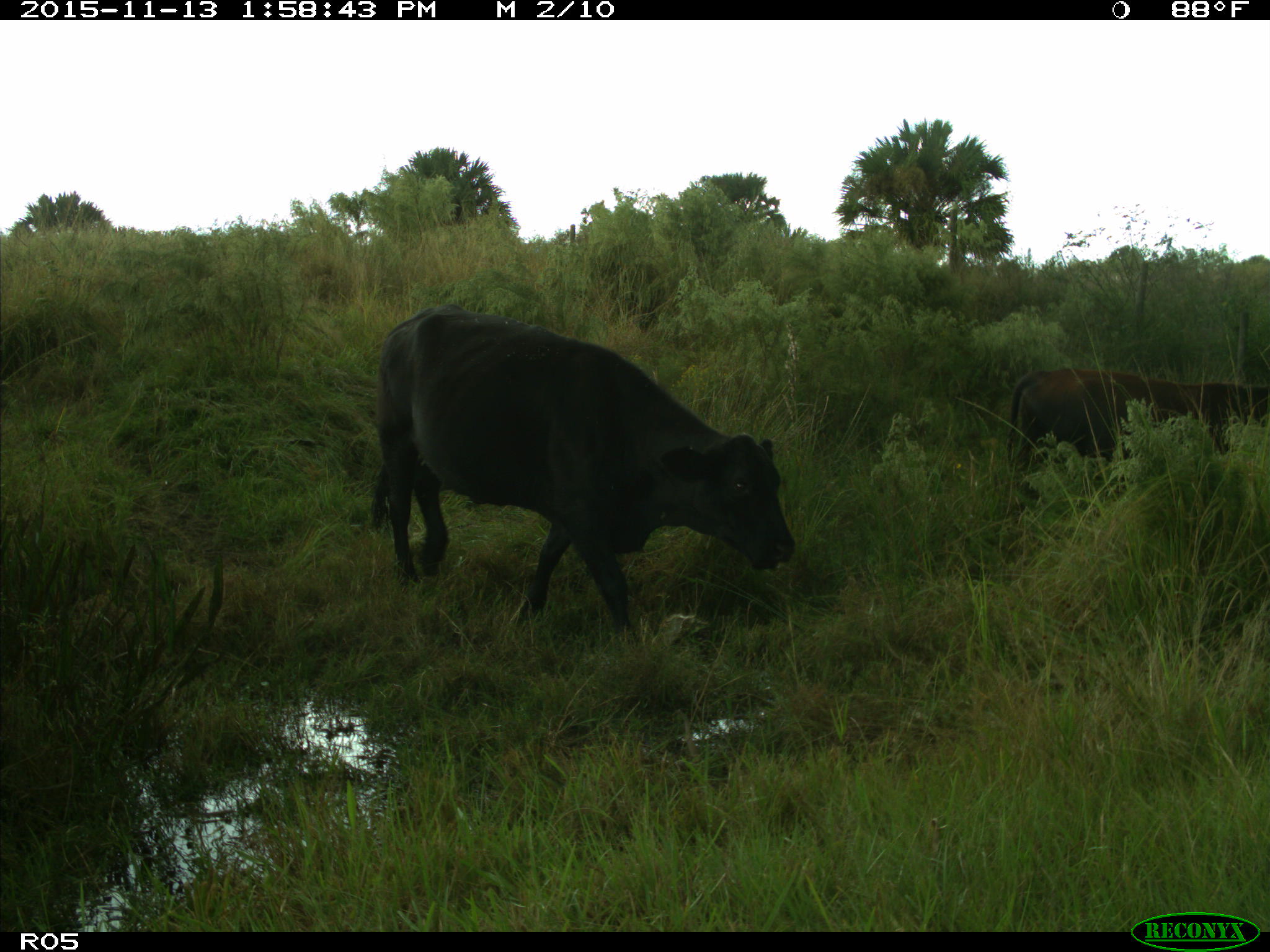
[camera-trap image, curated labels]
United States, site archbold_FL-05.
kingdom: Animalia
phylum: Chordata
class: Mammalia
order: Artiodactyla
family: Bovidae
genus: Bos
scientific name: Bos taurus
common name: domestic cow